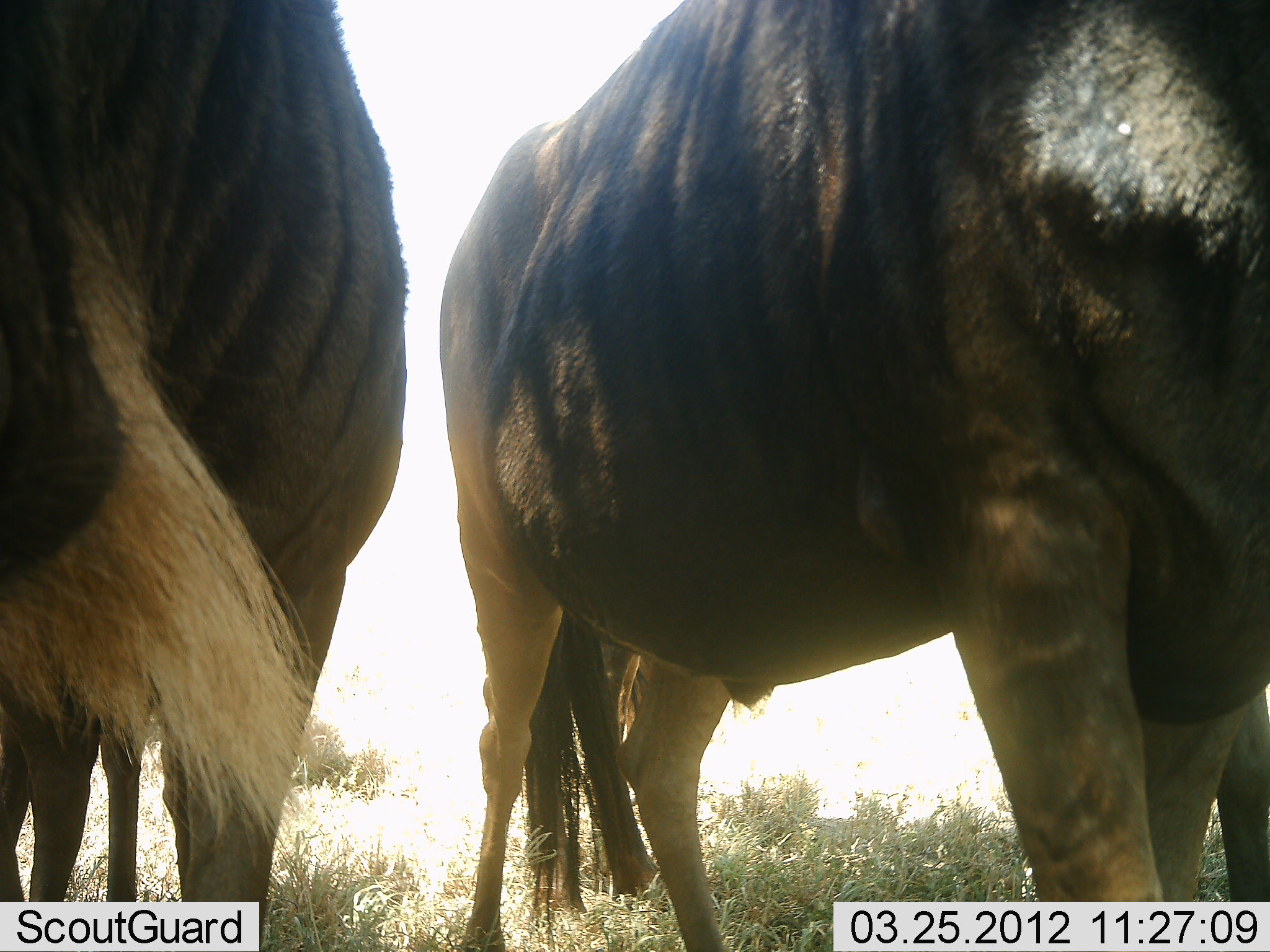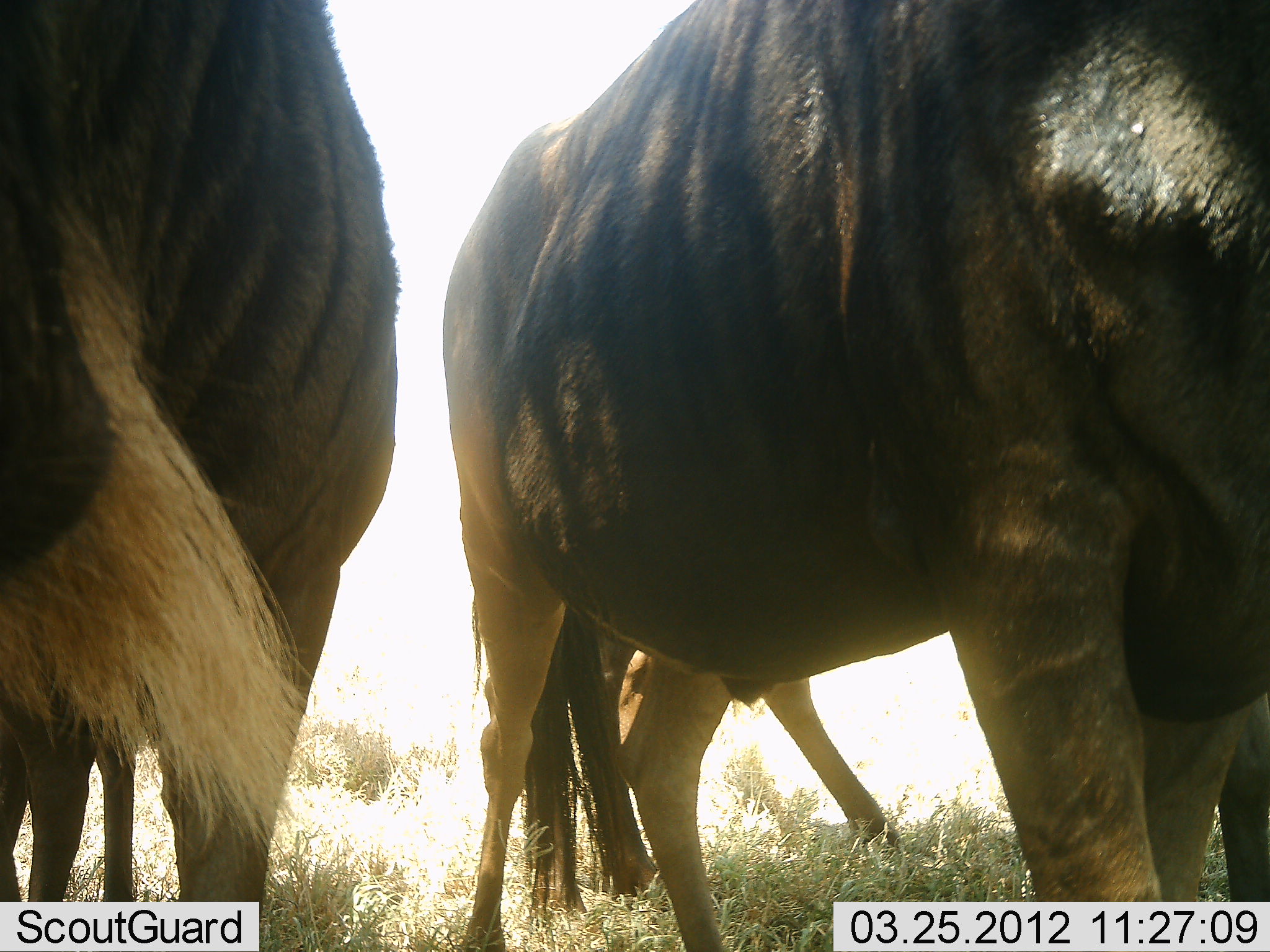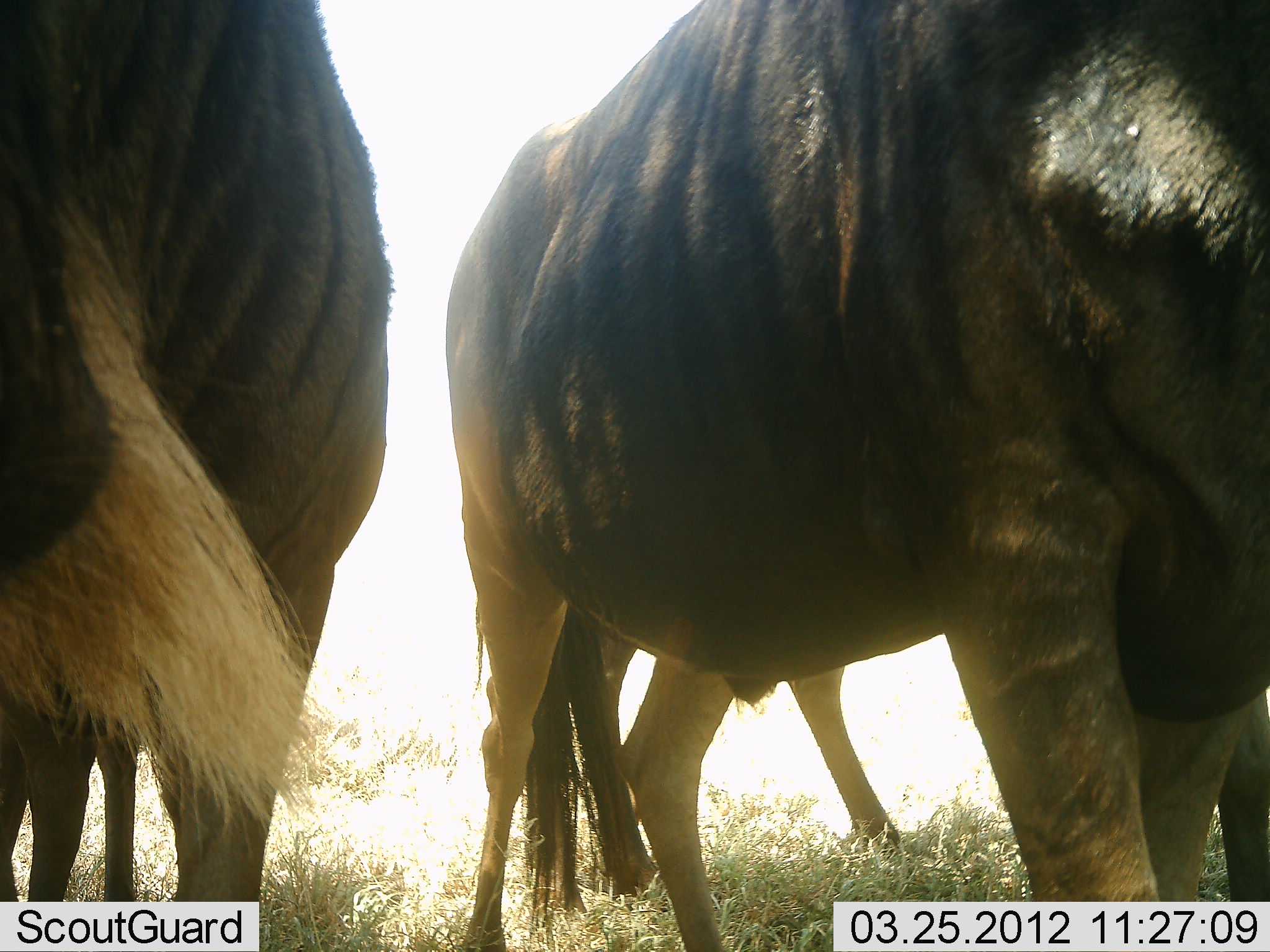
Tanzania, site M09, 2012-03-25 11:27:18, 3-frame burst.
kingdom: Animalia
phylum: Chordata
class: Mammalia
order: Artiodactyla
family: Bovidae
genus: Connochaetes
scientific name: Connochaetes taurinus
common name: blue wildebeest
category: wildebeest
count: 3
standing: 93%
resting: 7%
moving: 27%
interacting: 0%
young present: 0%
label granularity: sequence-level